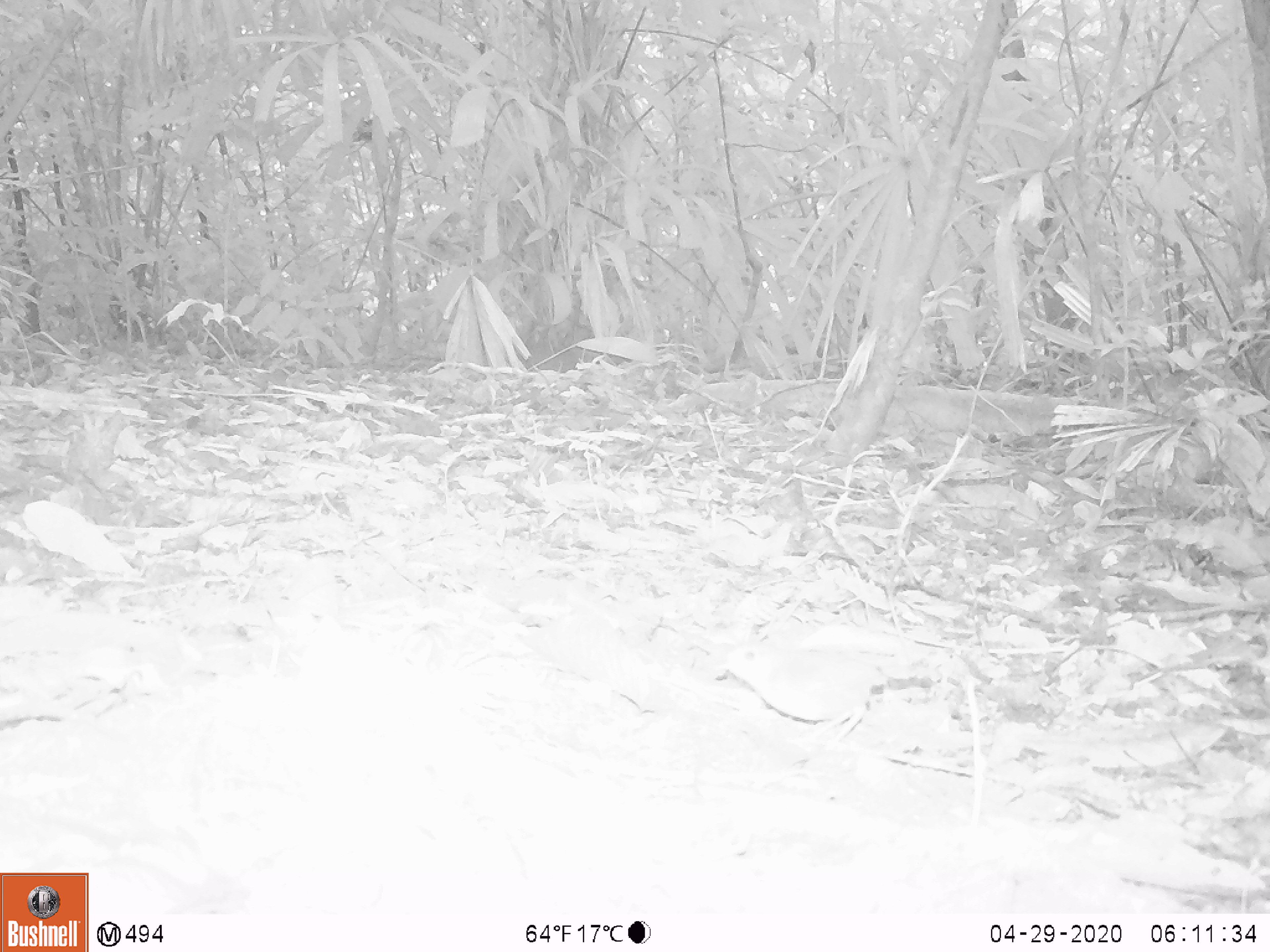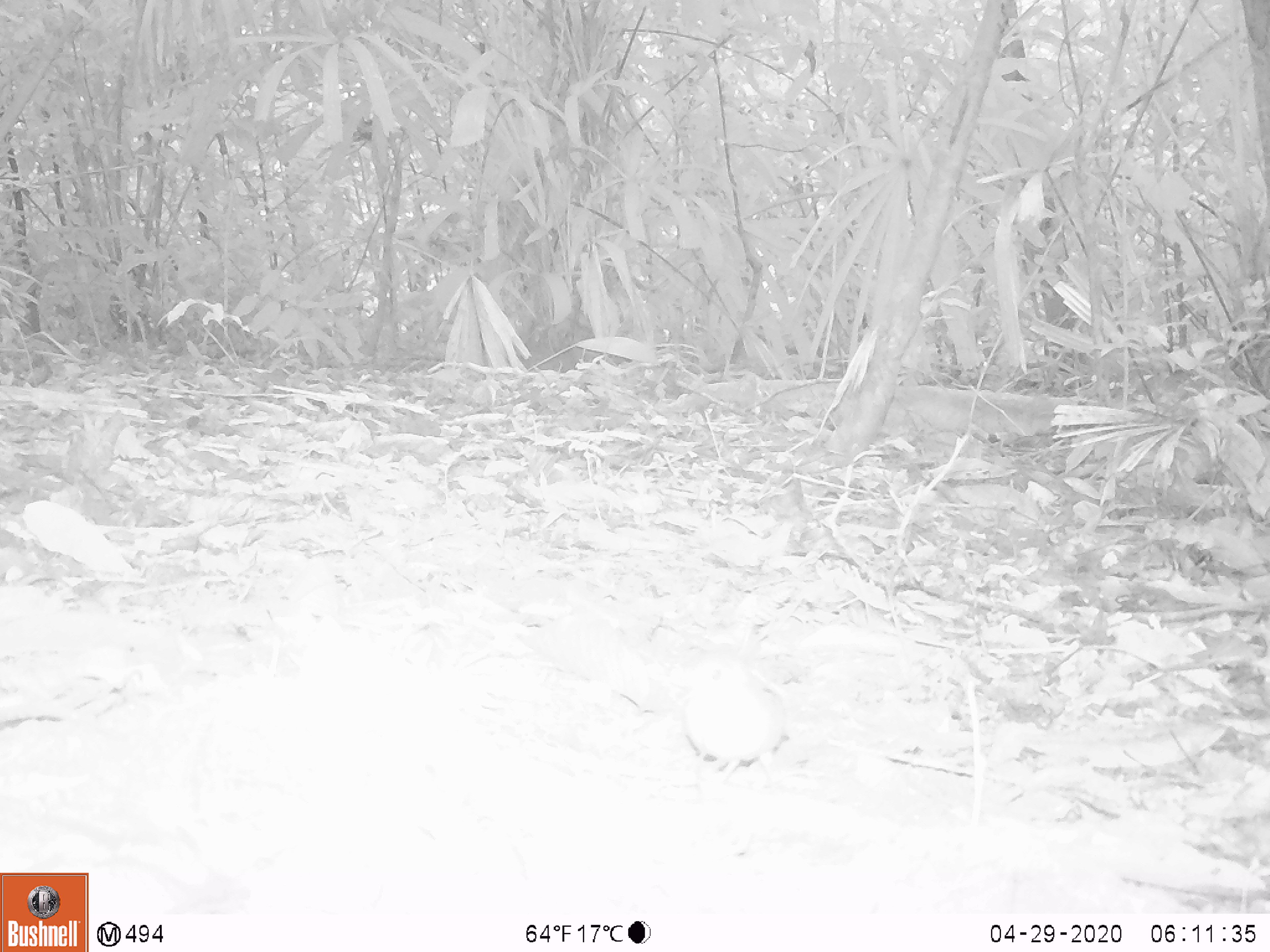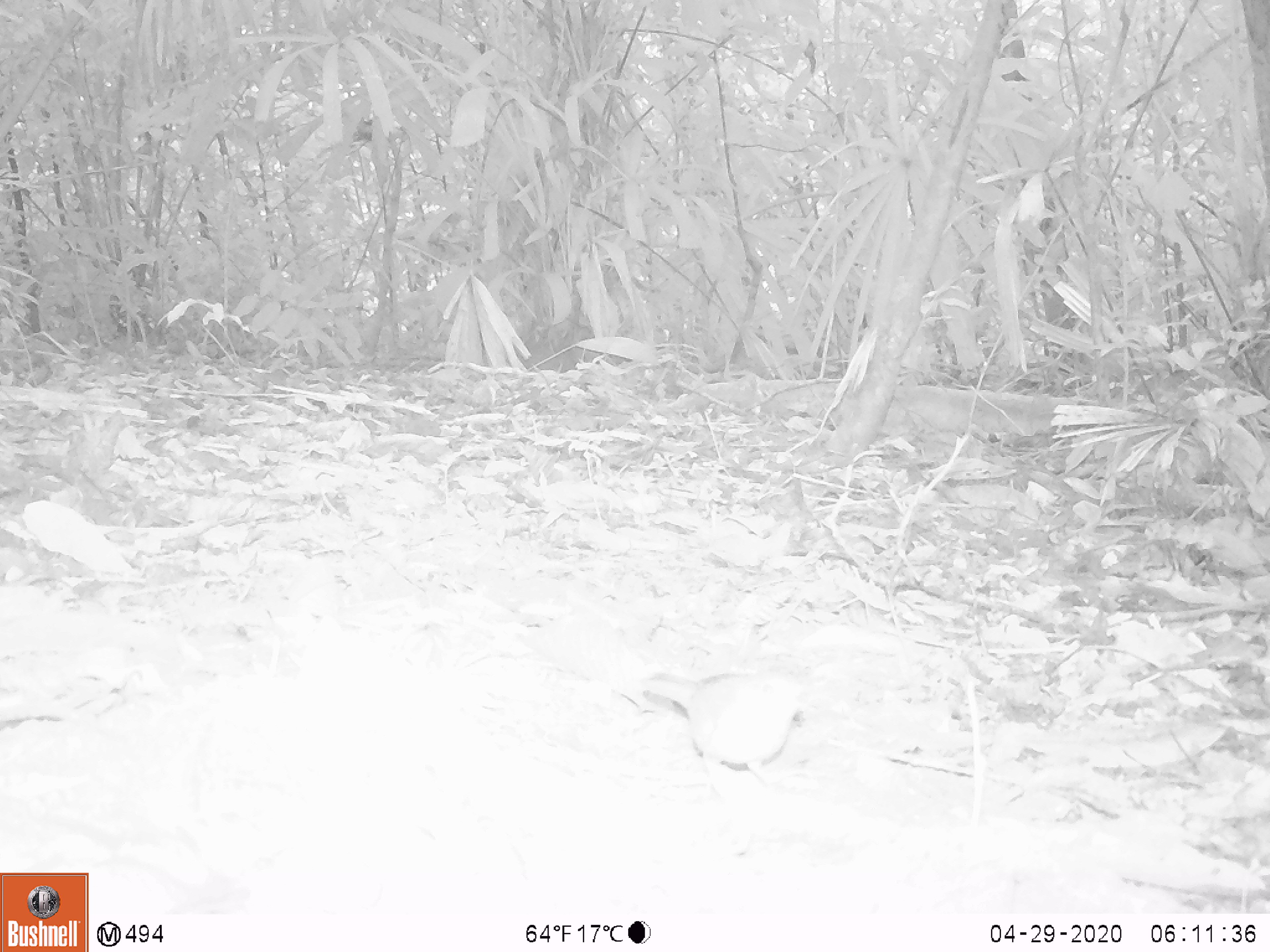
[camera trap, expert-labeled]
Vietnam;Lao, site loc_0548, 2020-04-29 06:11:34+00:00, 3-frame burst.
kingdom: Animalia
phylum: Chordata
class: Aves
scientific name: Aves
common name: bird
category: unidentified bird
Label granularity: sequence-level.